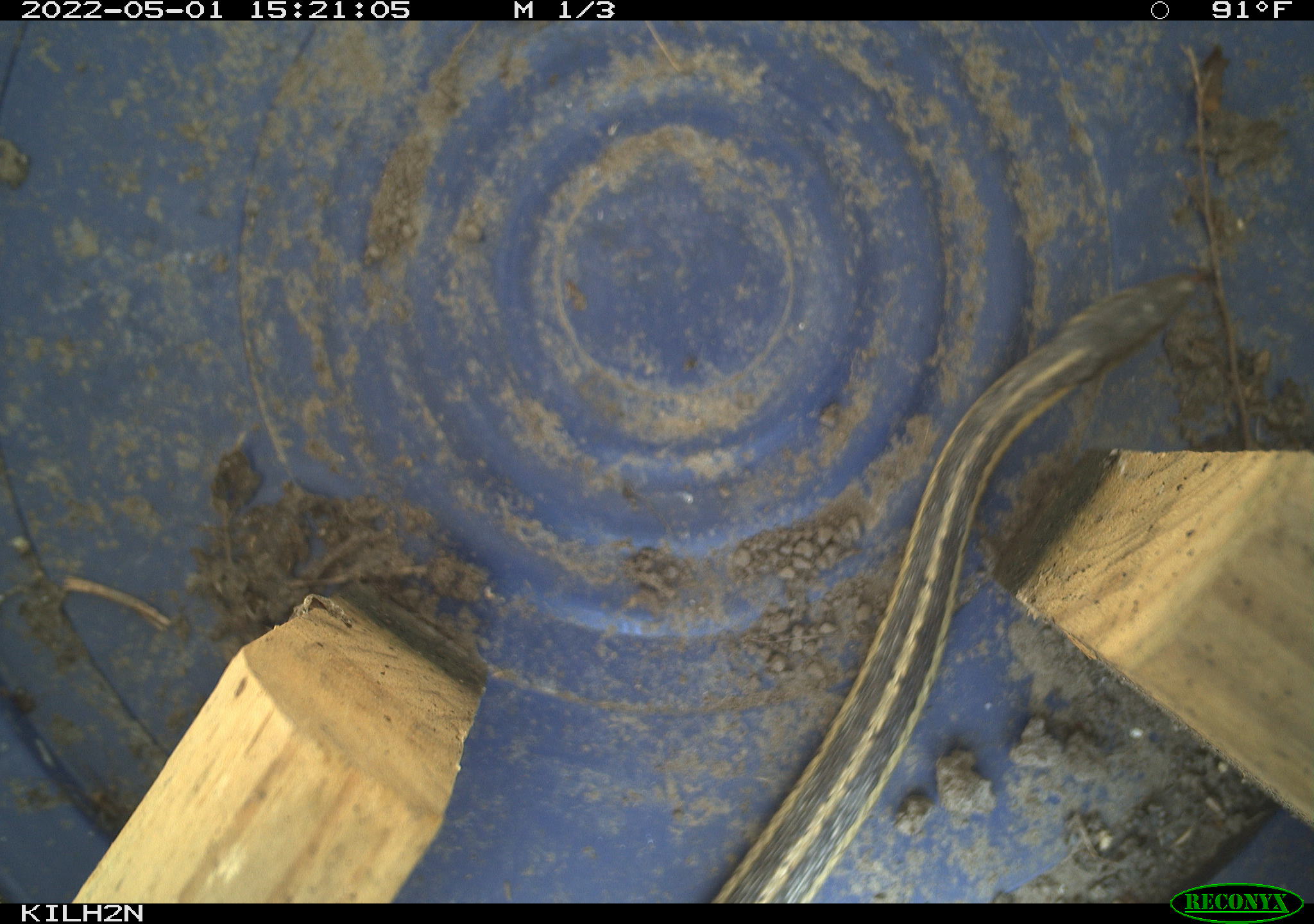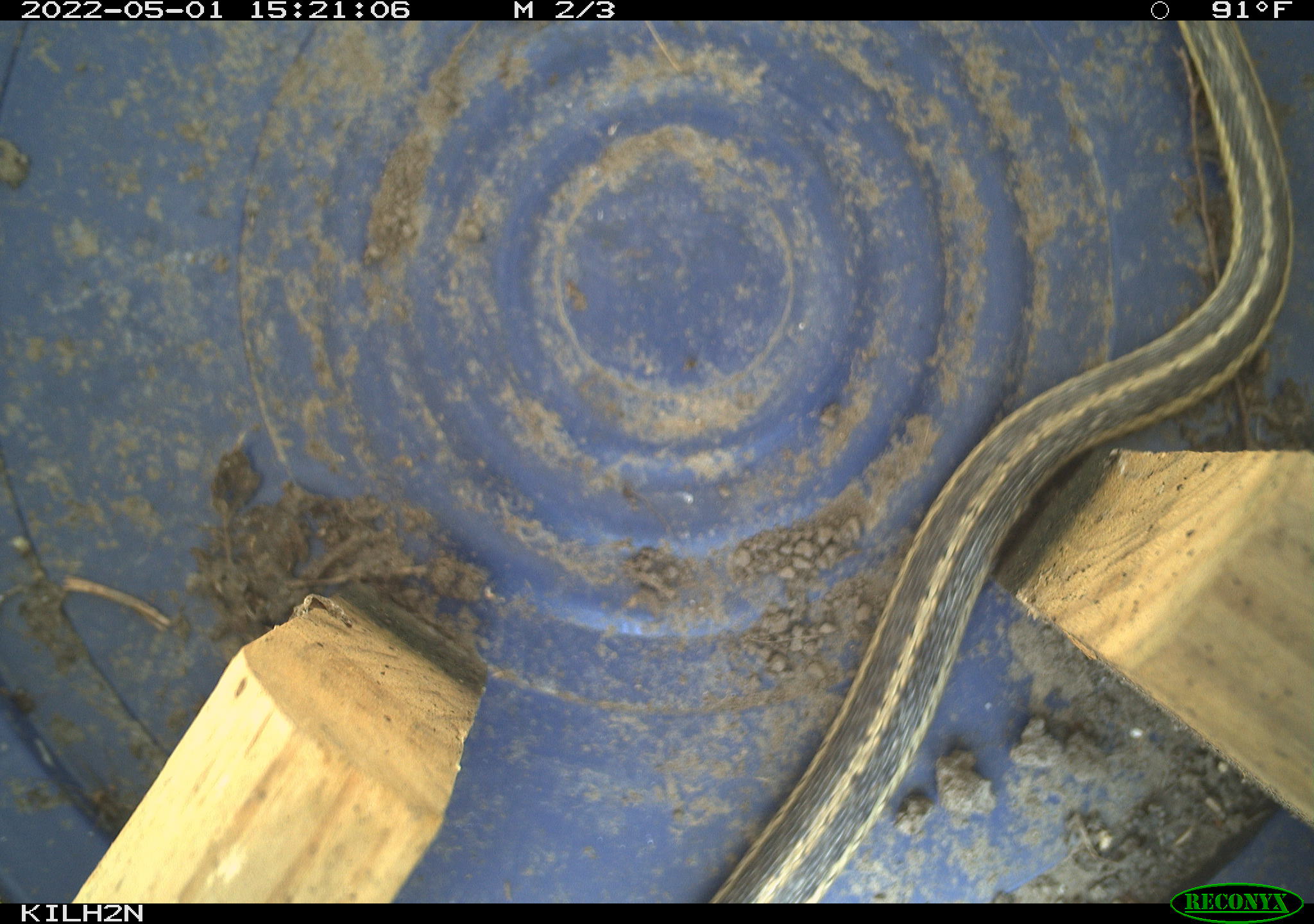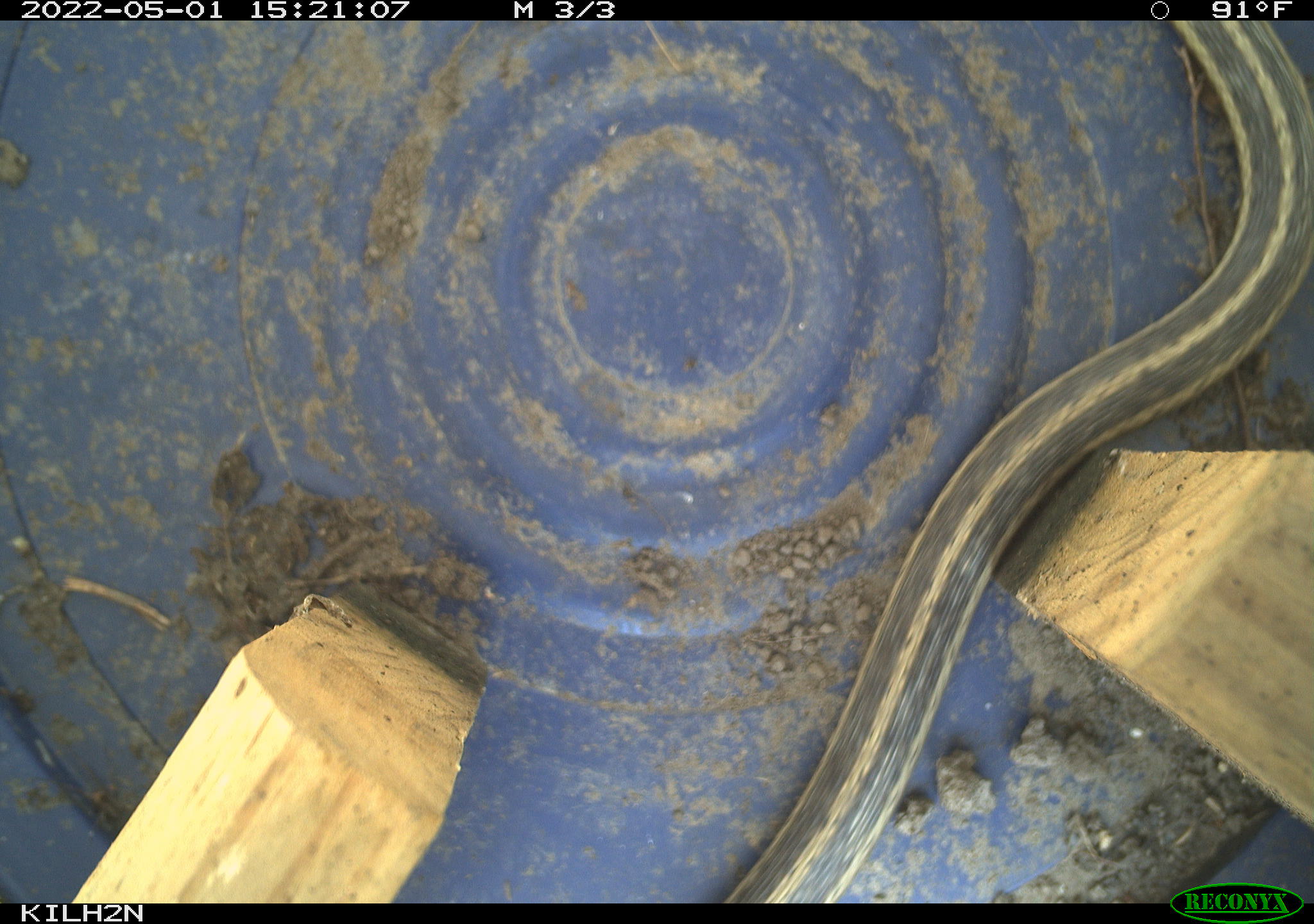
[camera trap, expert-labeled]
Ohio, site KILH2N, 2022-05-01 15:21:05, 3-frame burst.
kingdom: Animalia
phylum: Chordata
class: Reptilia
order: Squamata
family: Colubridae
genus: Thamnophis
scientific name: Thamnophis sirtalis sirtalis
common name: eastern gartersnake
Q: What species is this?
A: Eastern gartersnake (Thamnophis sirtalis sirtalis).